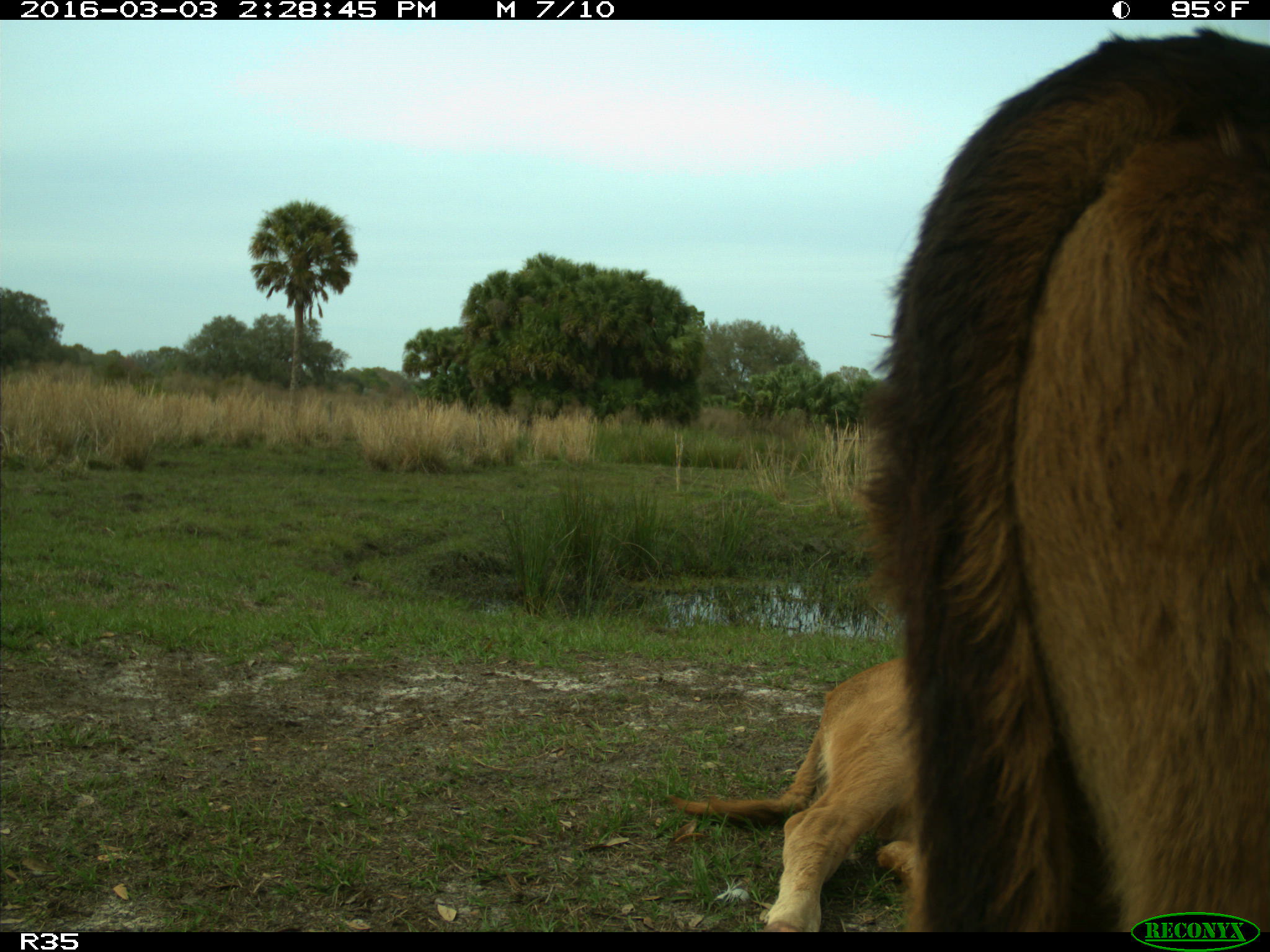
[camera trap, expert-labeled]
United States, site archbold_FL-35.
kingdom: Animalia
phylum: Chordata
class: Mammalia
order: Artiodactyla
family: Bovidae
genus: Bos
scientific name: Bos taurus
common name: domestic cow